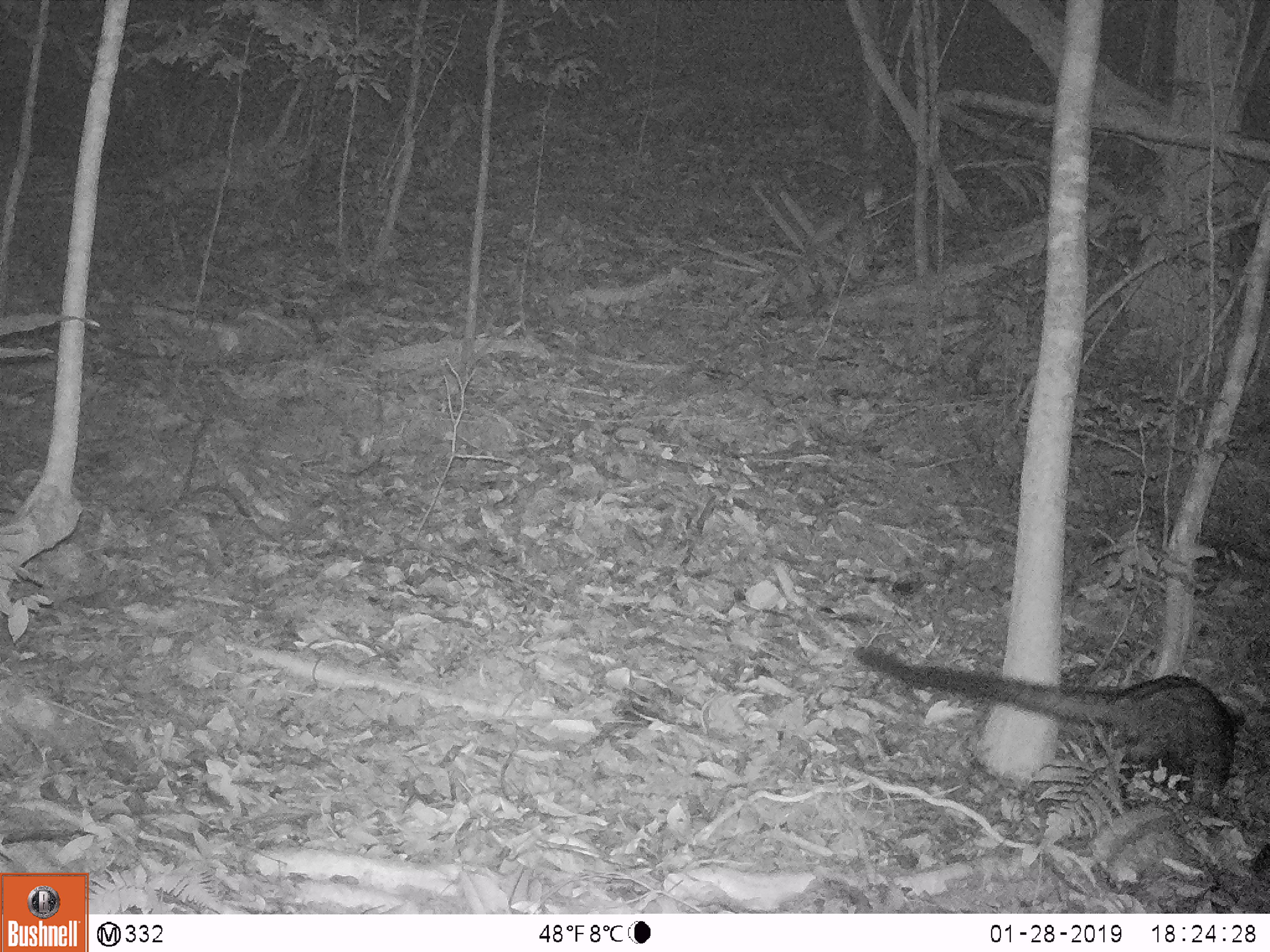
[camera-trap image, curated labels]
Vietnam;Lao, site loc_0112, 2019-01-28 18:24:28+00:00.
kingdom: Animalia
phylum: Chordata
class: Mammalia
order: Carnivora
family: Viverridae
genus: Paradoxurus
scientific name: Paradoxurus hermaphroditus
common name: common palm civet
Common palm civet (Paradoxurus hermaphroditus). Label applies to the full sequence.